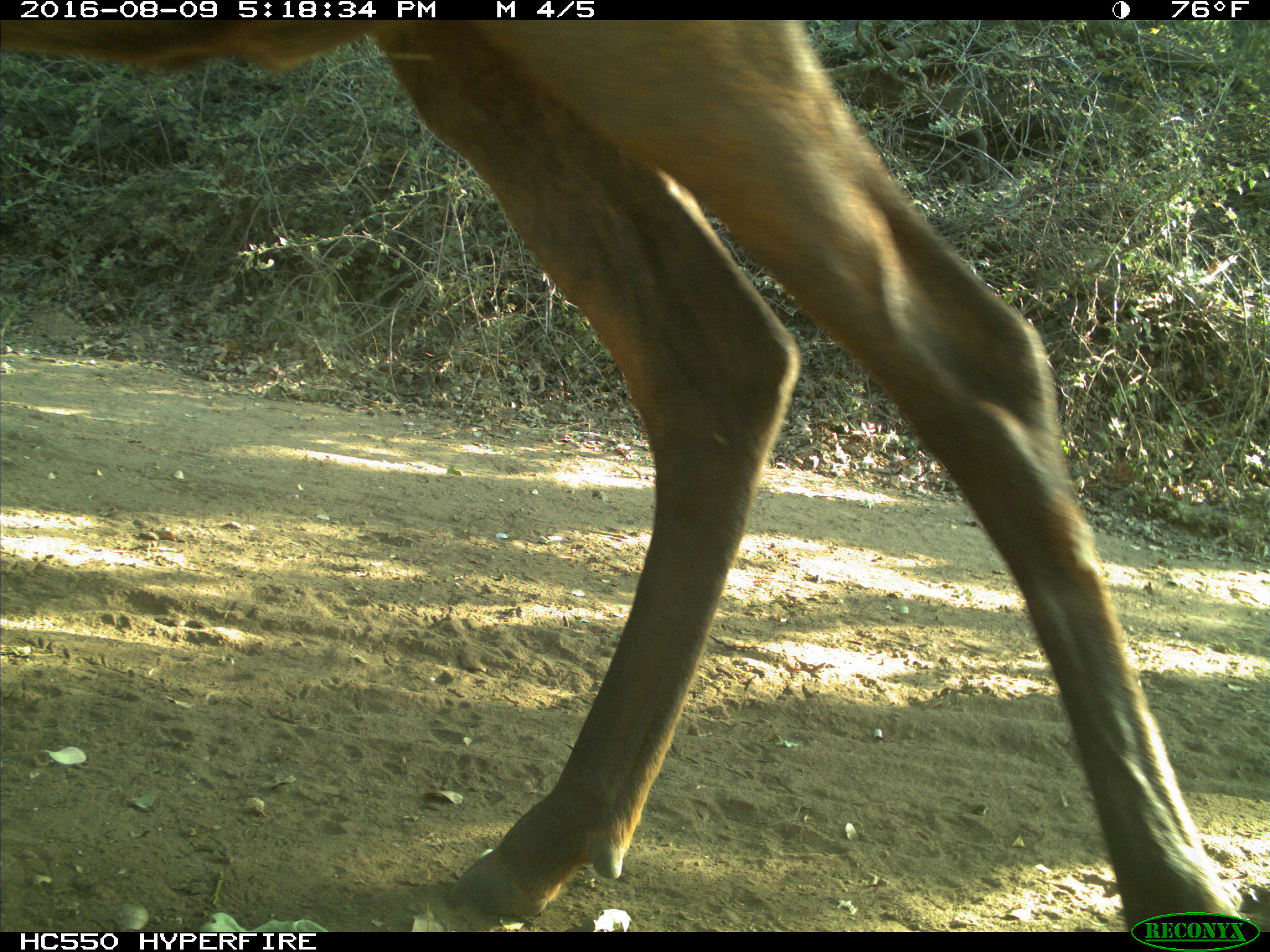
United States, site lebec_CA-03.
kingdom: Animalia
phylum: Chordata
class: Mammalia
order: Artiodactyla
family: Cervidae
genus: Cervus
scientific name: Cervus canadensis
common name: elk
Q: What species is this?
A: Cervus canadensis (elk).